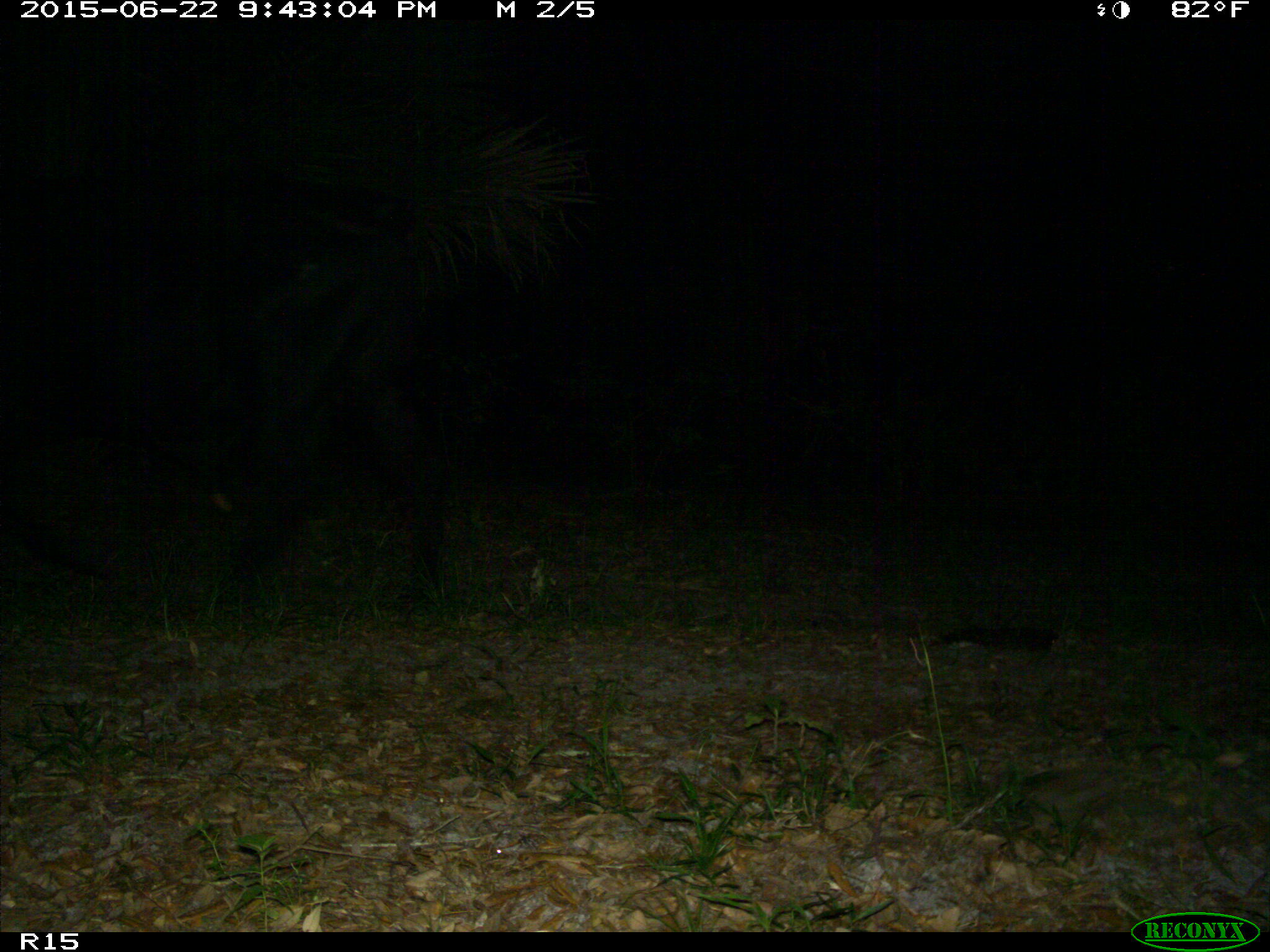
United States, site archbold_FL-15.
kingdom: Animalia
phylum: Chordata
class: Mammalia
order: Artiodactyla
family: Bovidae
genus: Bos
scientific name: Bos taurus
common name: domestic cow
Bos taurus (domestic cow).